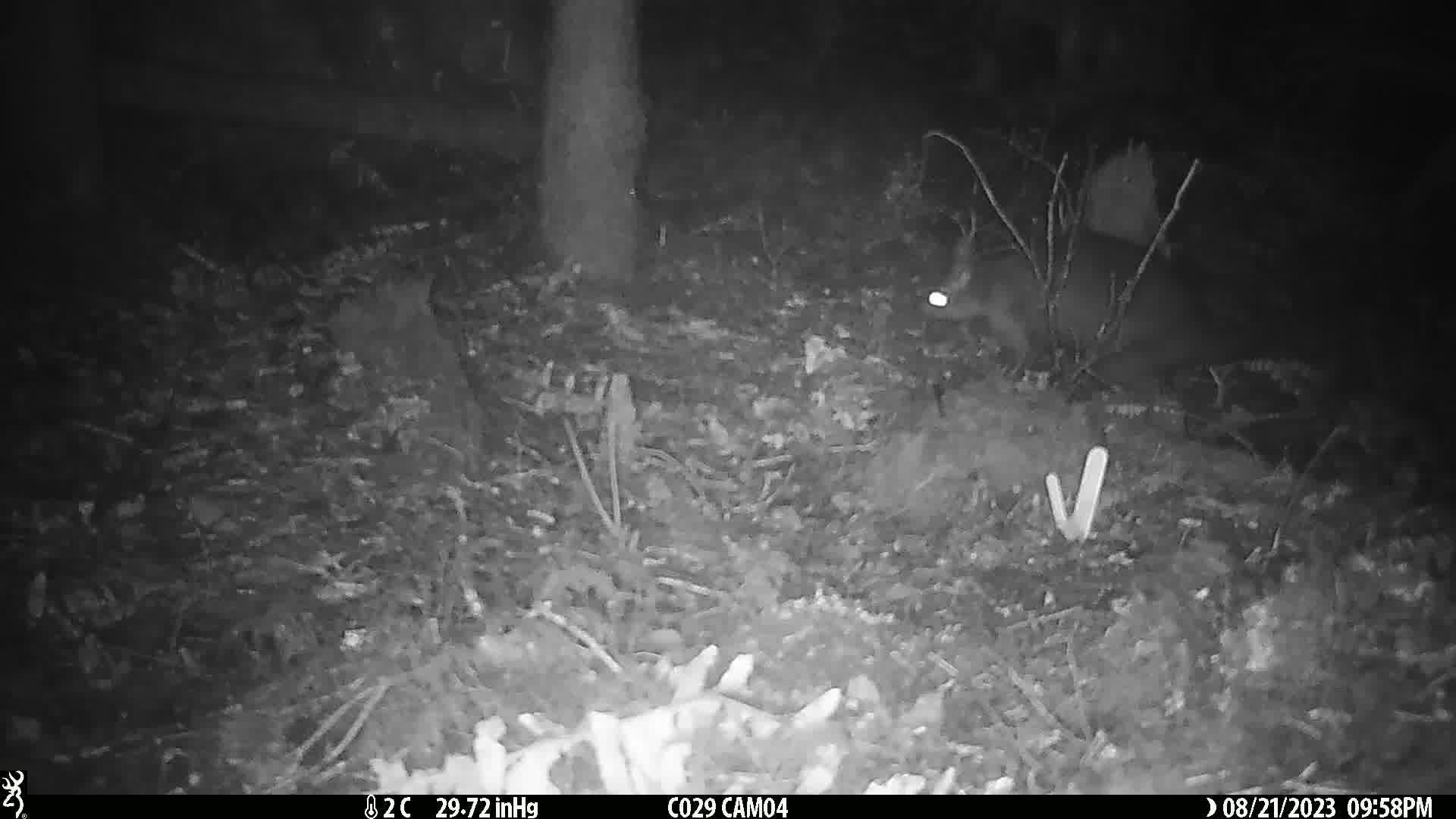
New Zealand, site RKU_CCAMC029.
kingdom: Animalia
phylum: Chordata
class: Mammalia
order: Diprotodontia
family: Phalangeridae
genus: Trichosurus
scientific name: Trichosurus vulpecula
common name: common brushtail possum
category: possum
Possum (common brushtail possum) (Trichosurus vulpecula).